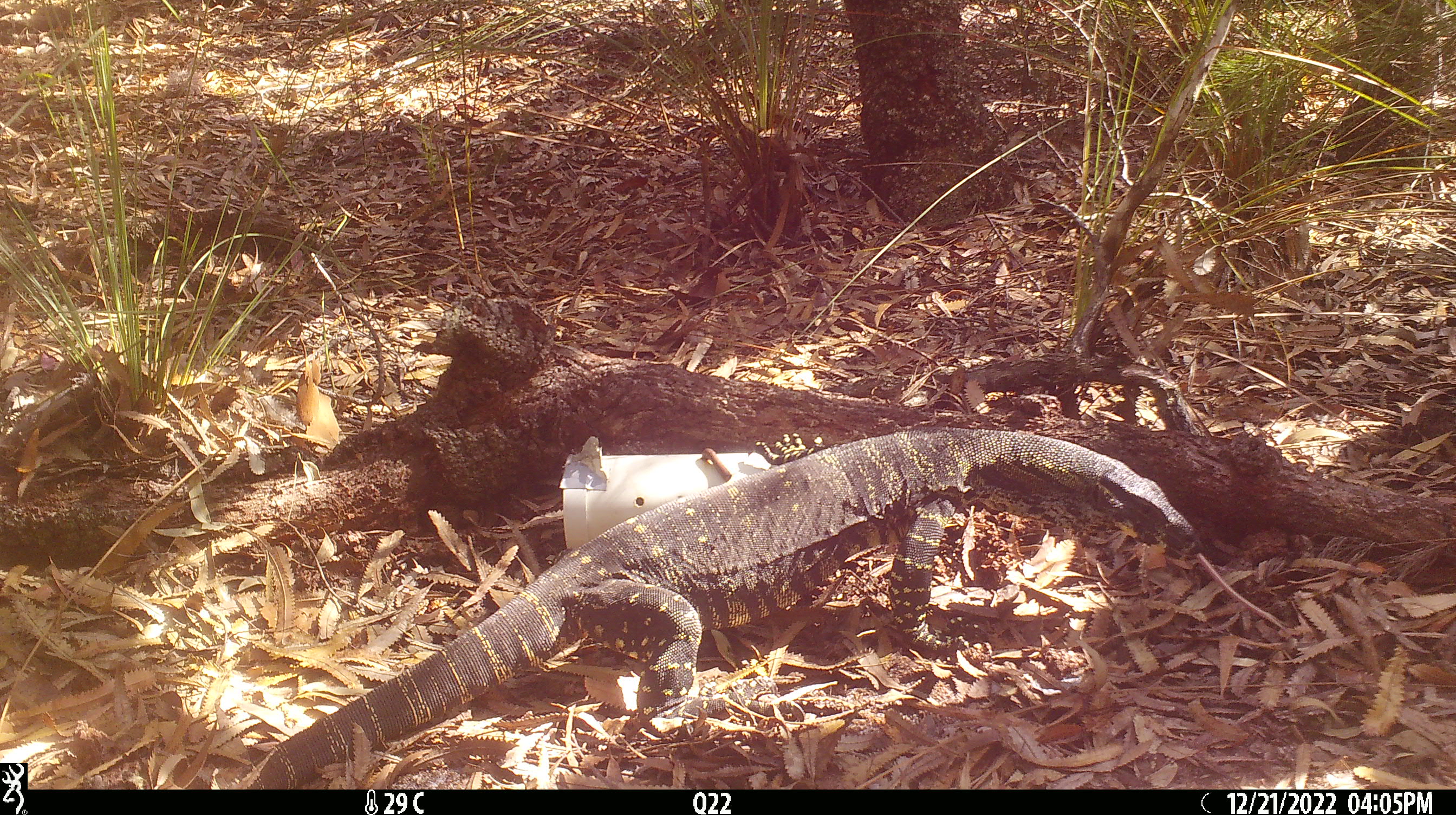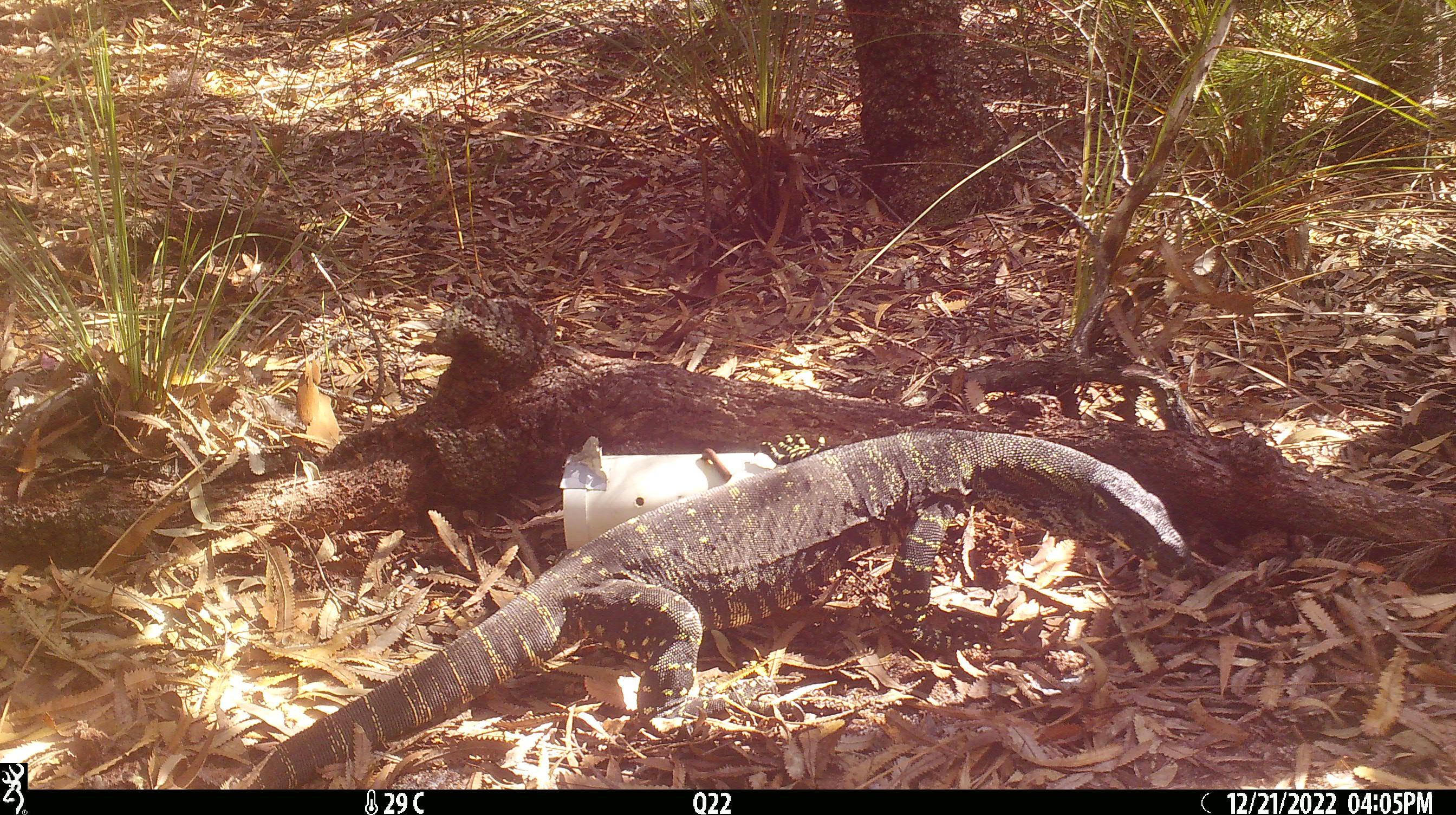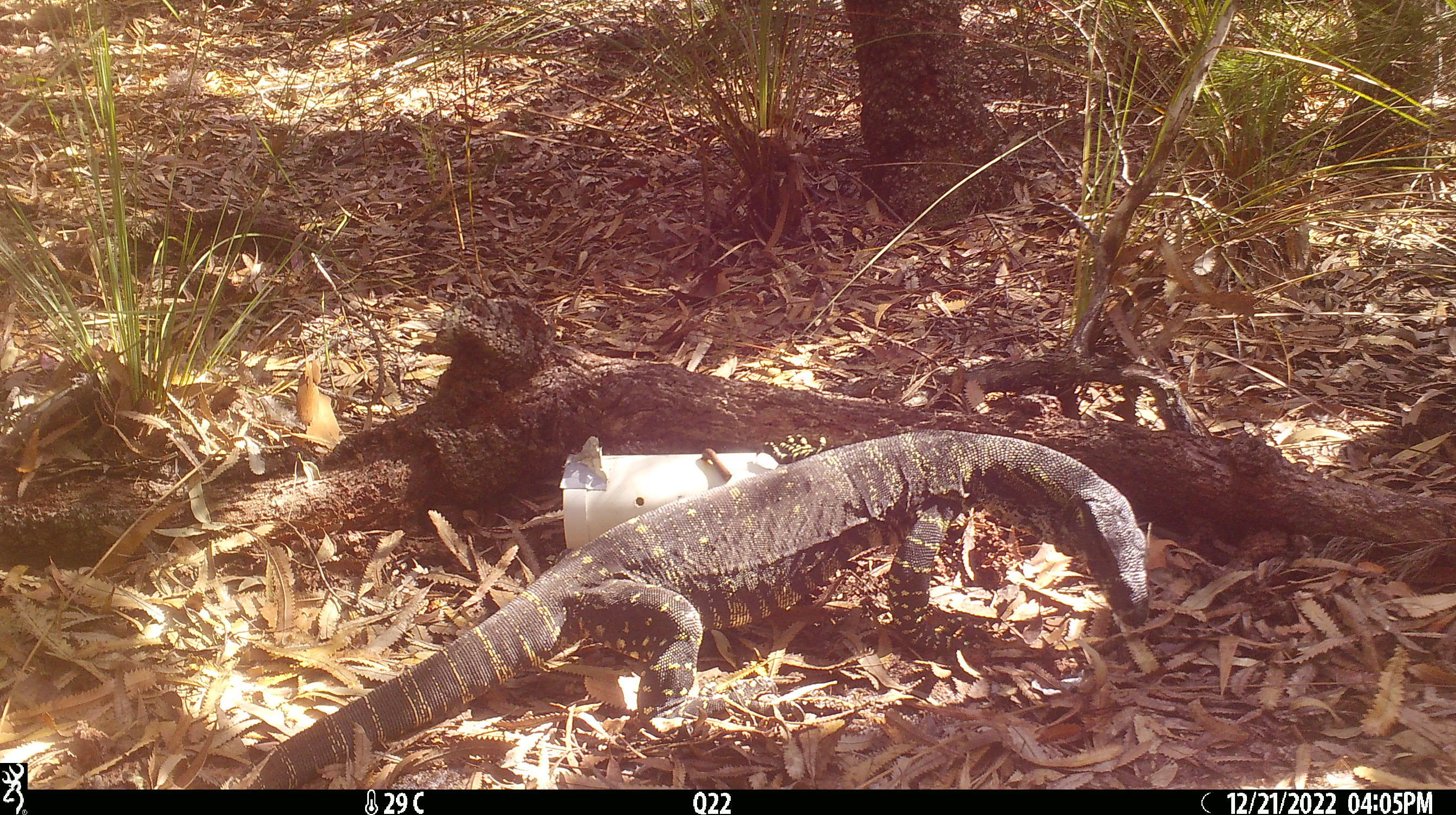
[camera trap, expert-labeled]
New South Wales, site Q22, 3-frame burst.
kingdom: Animalia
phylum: Chordata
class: Reptilia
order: Squamata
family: Varanidae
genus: Varanus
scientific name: Varanus varius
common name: lace monitor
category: goanna